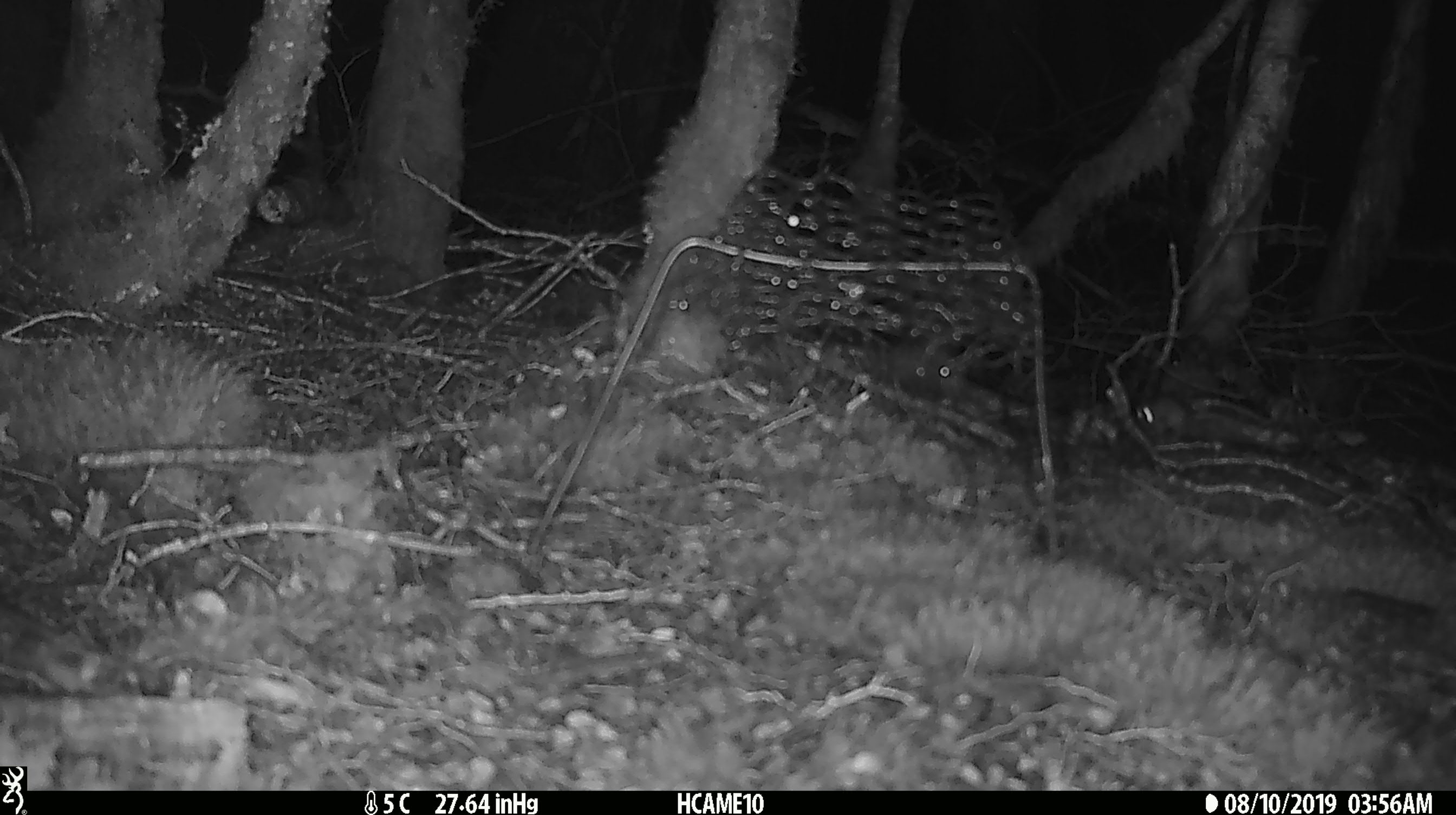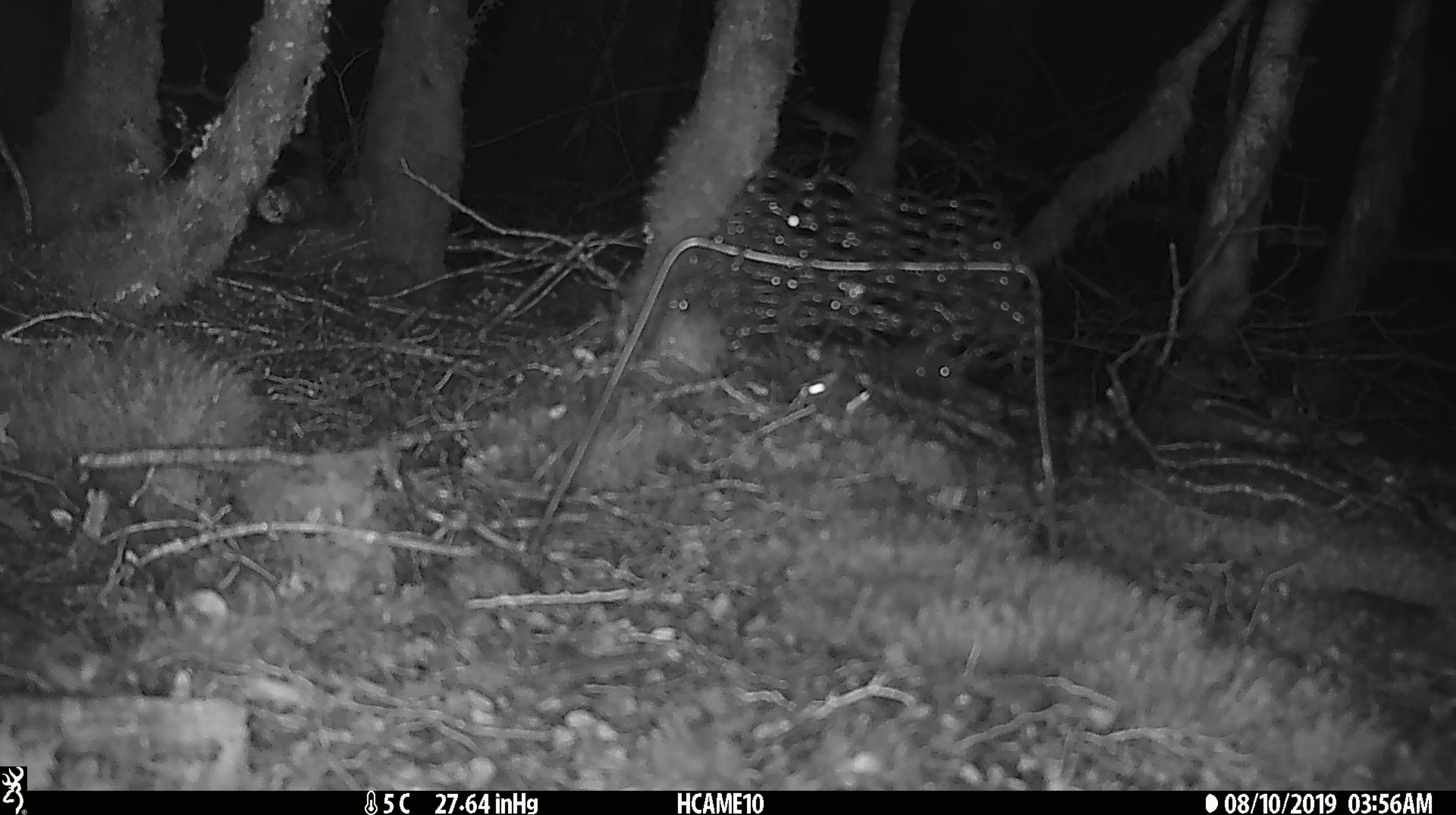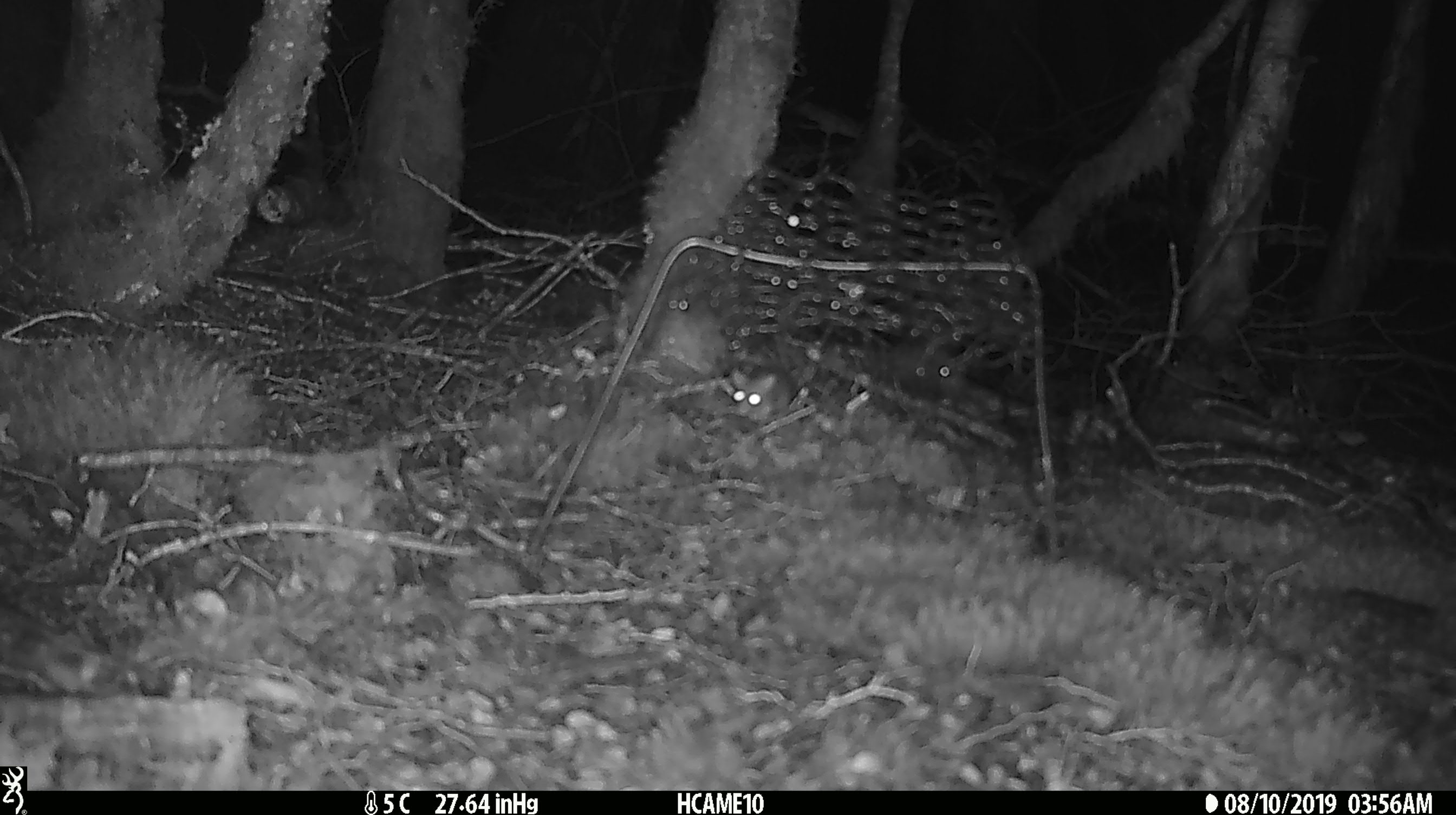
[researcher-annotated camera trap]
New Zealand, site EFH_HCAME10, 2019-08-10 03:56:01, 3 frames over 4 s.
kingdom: Animalia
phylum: Chordata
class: Mammalia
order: Rodentia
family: Muridae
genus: Mus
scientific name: Mus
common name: mouse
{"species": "mouse (Mus)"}